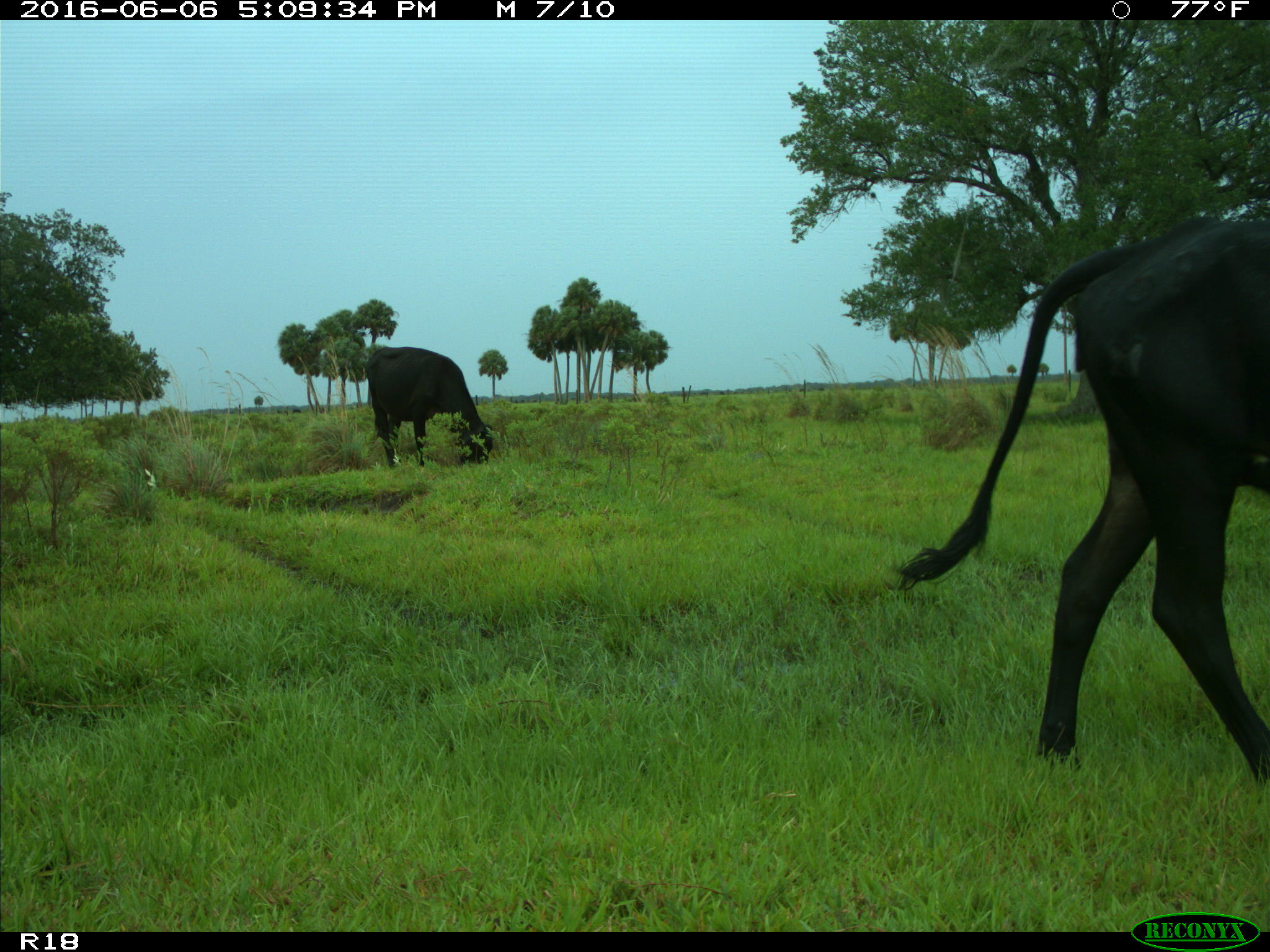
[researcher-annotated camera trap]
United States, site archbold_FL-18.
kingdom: Animalia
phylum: Chordata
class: Mammalia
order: Artiodactyla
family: Bovidae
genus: Bos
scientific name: Bos taurus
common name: domestic cow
Bos taurus (domestic cow).